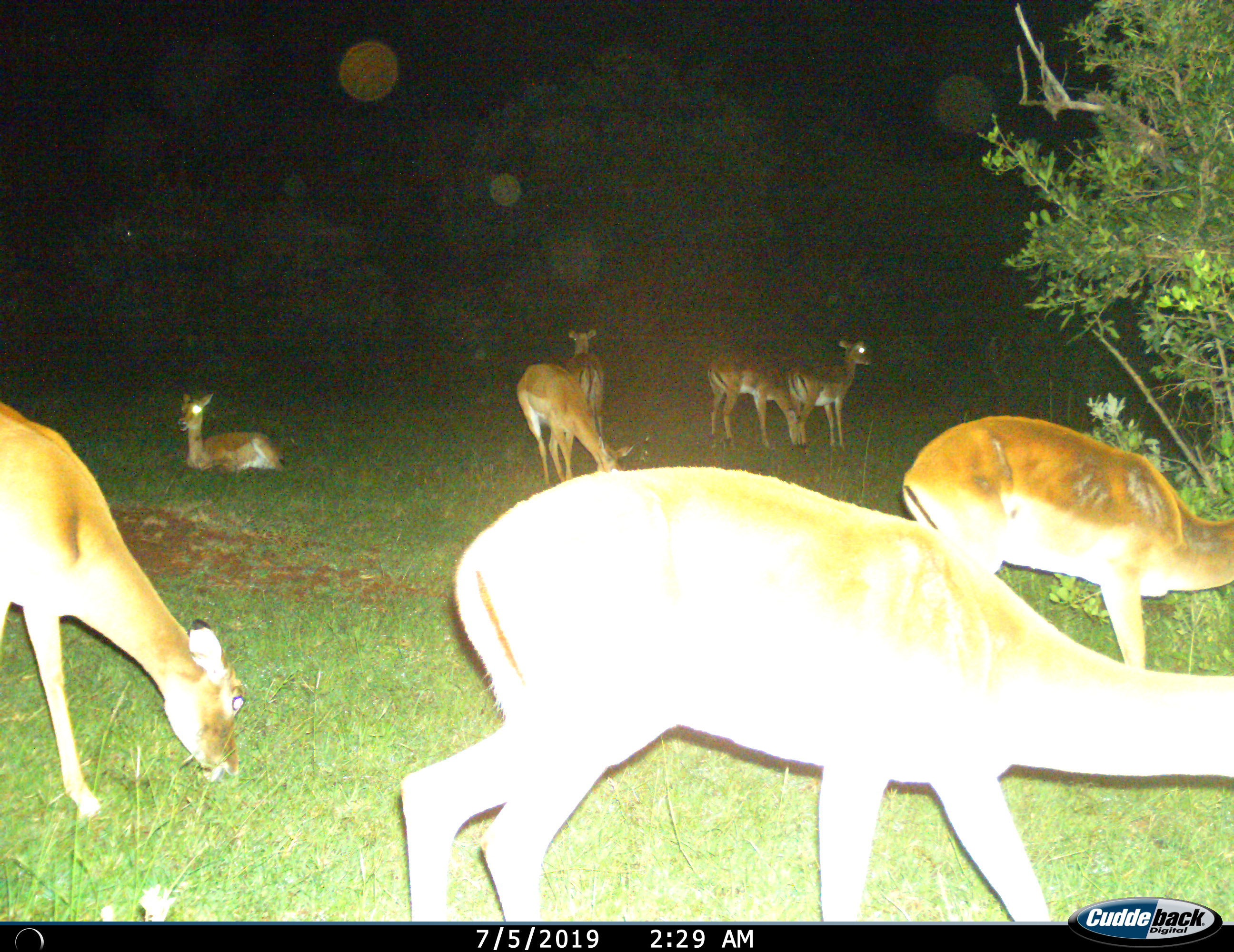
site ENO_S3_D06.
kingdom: Animalia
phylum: Chordata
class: Mammalia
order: Artiodactyla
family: Bovidae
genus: Aepyceros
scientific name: Aepyceros melampus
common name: impala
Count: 8.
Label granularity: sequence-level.